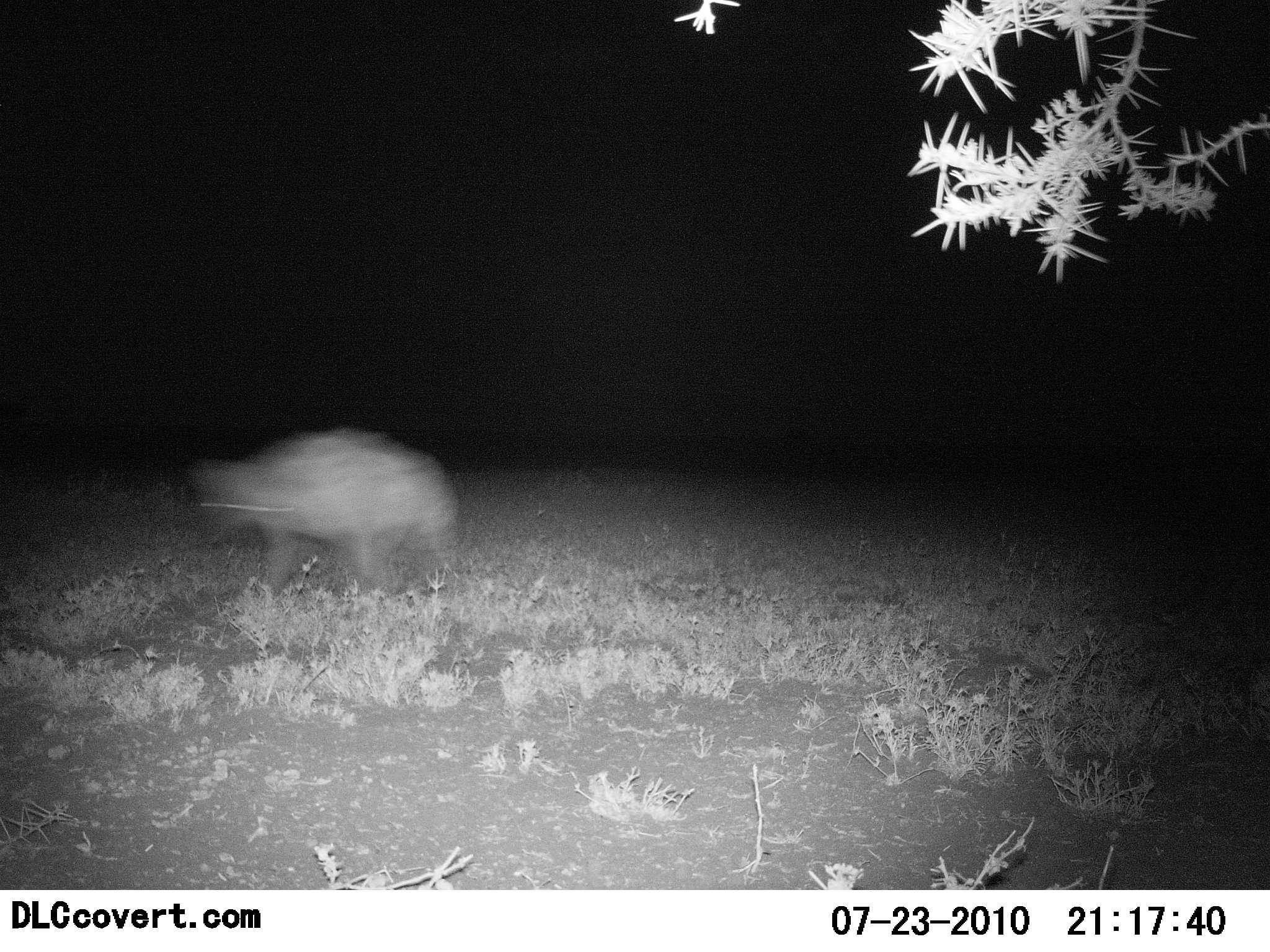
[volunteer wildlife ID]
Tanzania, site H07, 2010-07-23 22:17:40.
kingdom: Animalia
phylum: Chordata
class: Mammalia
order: Carnivora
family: Hyaenidae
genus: Crocuta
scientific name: Crocuta crocuta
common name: spotted hyena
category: hyenaspotted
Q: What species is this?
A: Hyenaspotted (spotted hyena) (Crocuta crocuta).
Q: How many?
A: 1.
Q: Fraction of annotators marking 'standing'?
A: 20%.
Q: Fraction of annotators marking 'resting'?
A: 0%.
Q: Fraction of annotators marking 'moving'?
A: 80%.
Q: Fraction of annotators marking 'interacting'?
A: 0%.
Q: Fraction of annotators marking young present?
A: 0%.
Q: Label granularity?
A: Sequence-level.